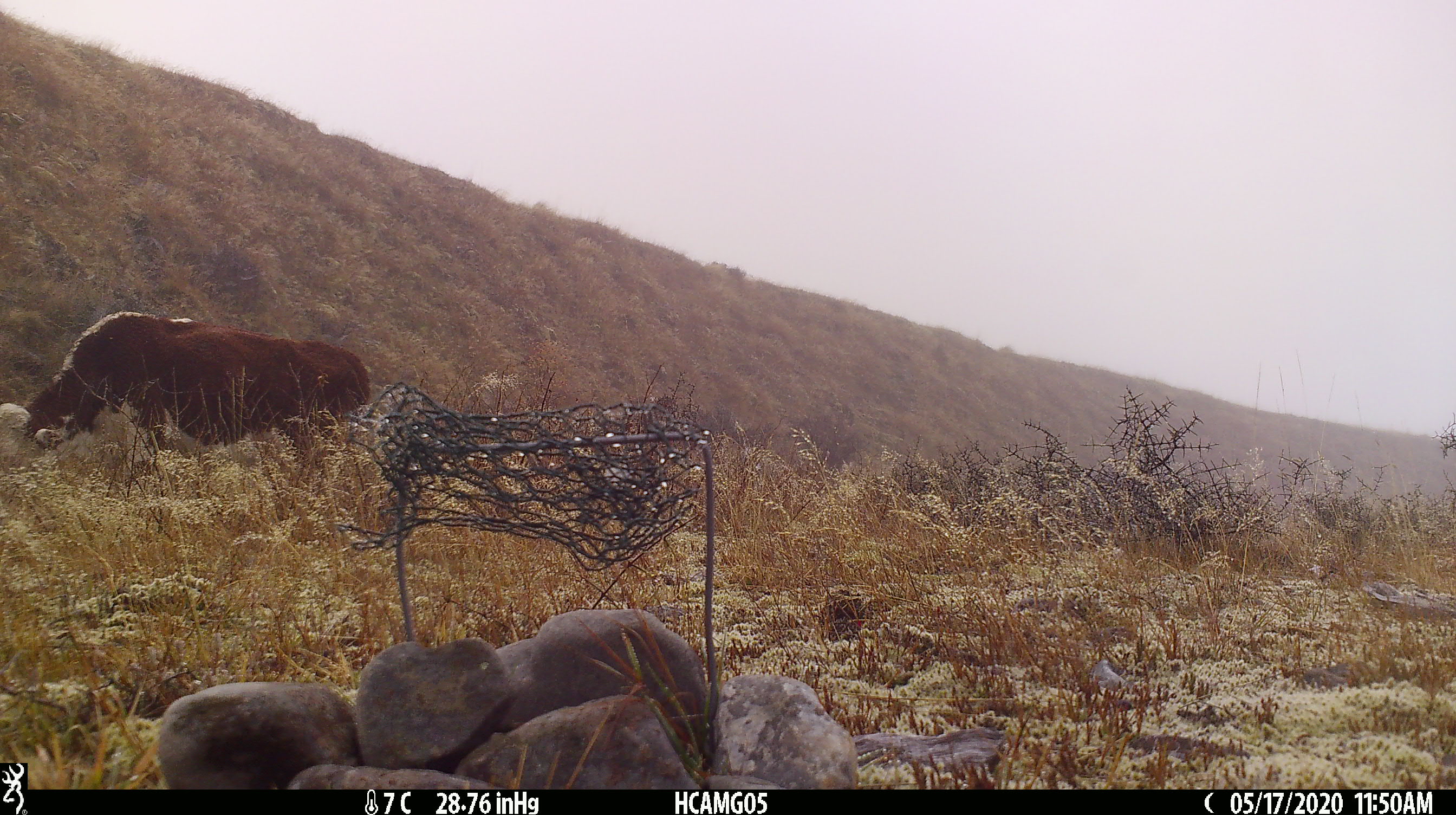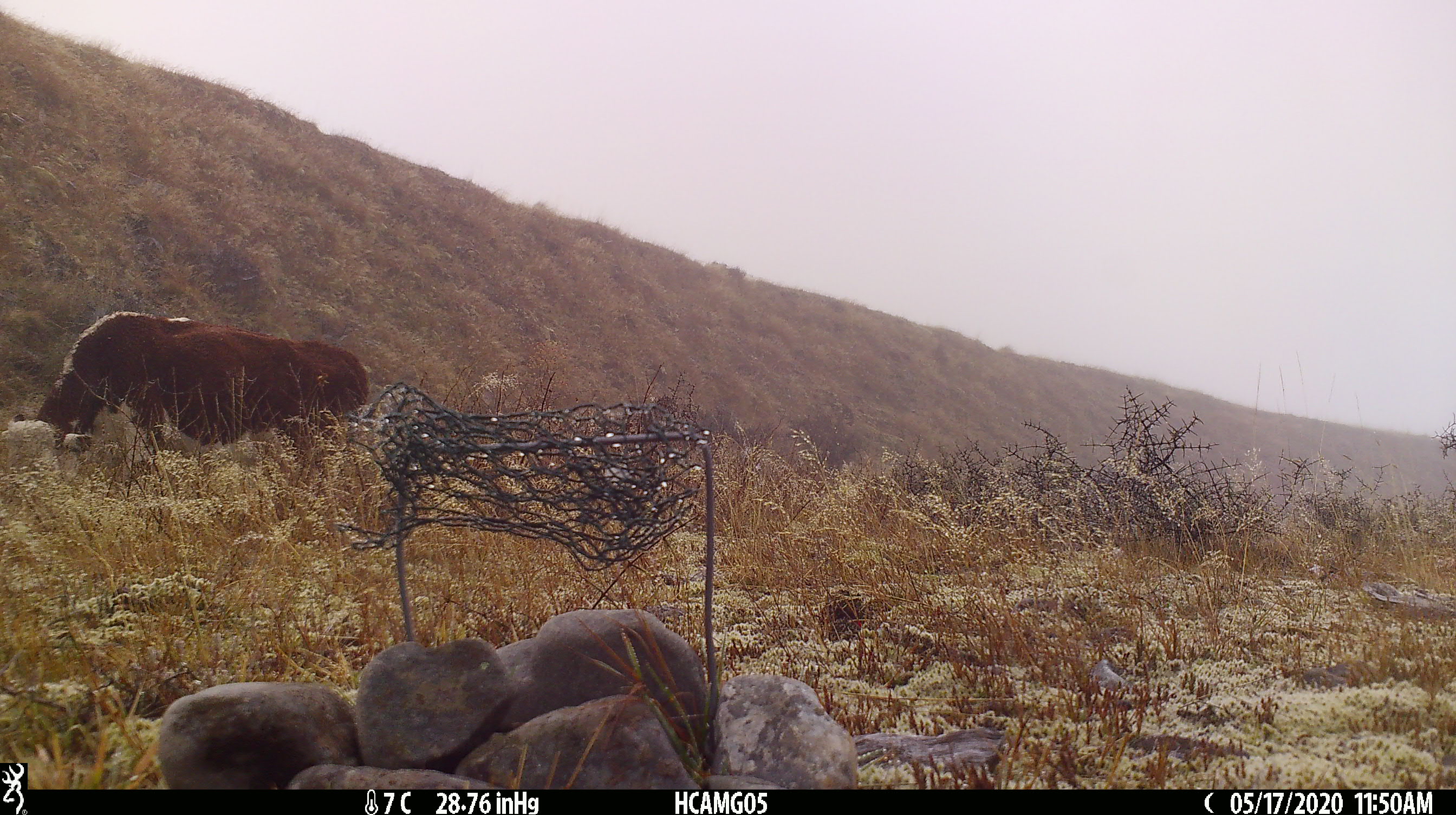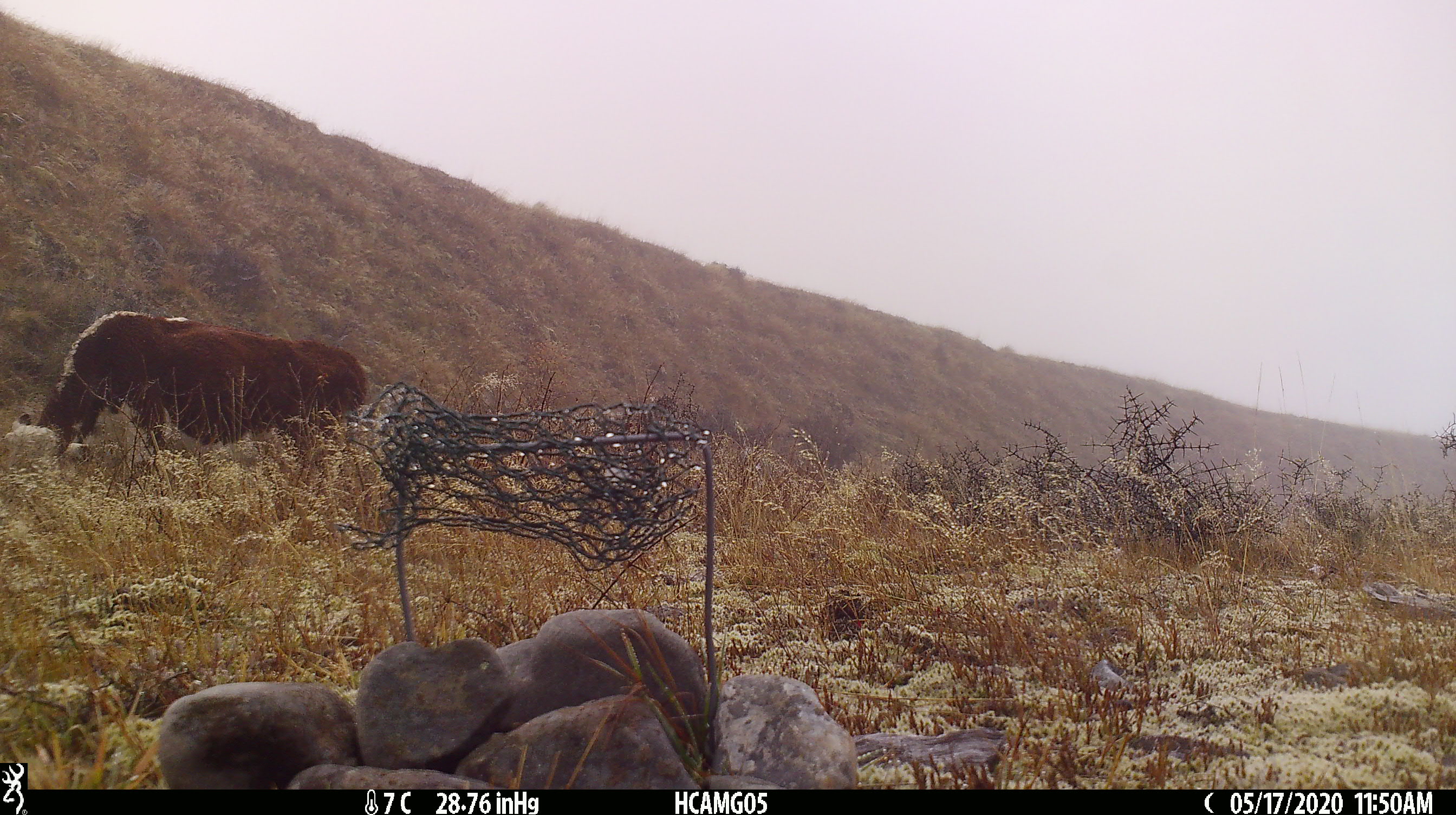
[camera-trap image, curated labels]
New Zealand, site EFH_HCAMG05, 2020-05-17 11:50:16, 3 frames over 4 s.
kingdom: Animalia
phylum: Chordata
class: Mammalia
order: Artiodactyla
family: Bovidae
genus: Bos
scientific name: Bos taurus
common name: domestic cow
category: cow